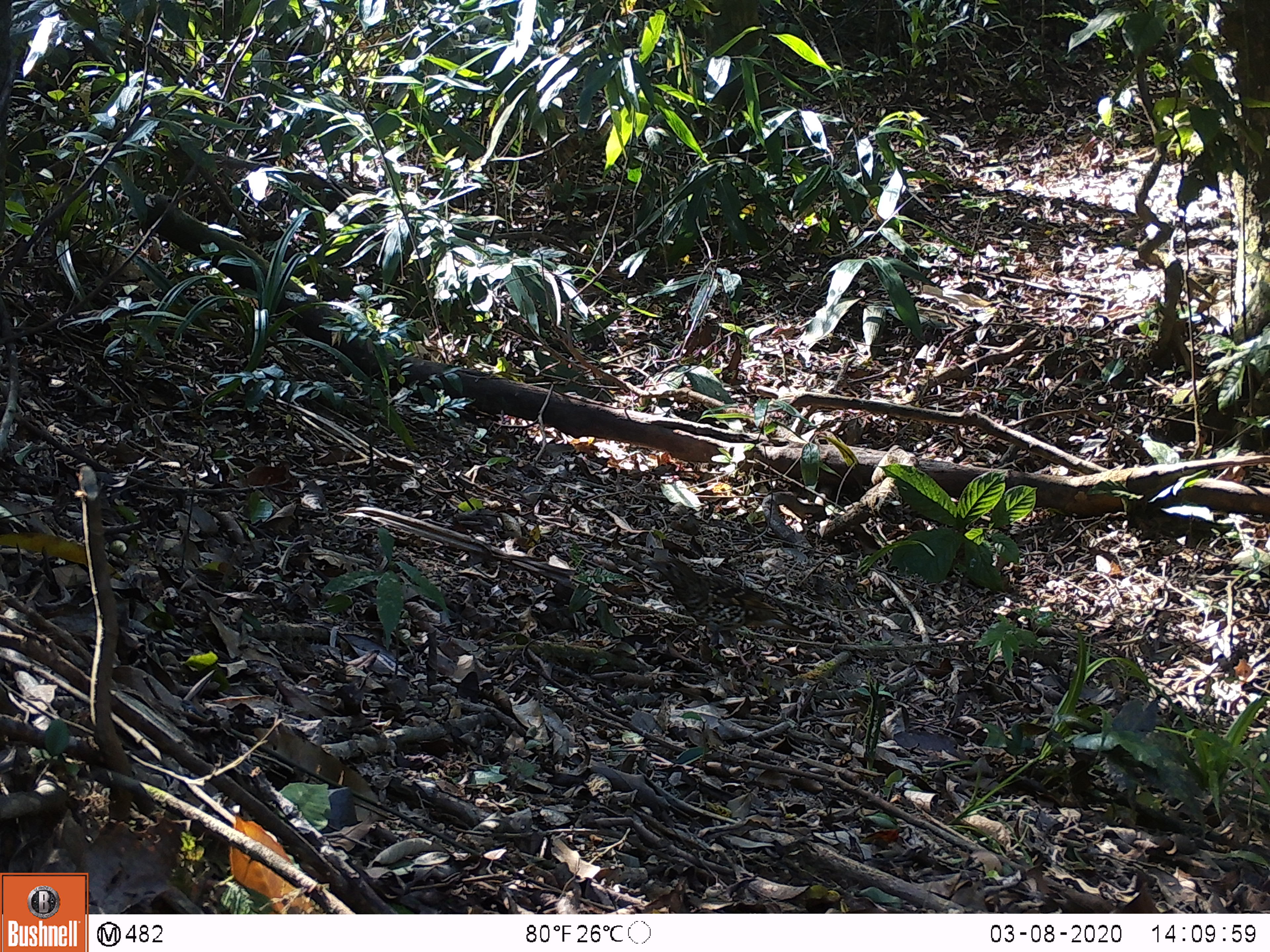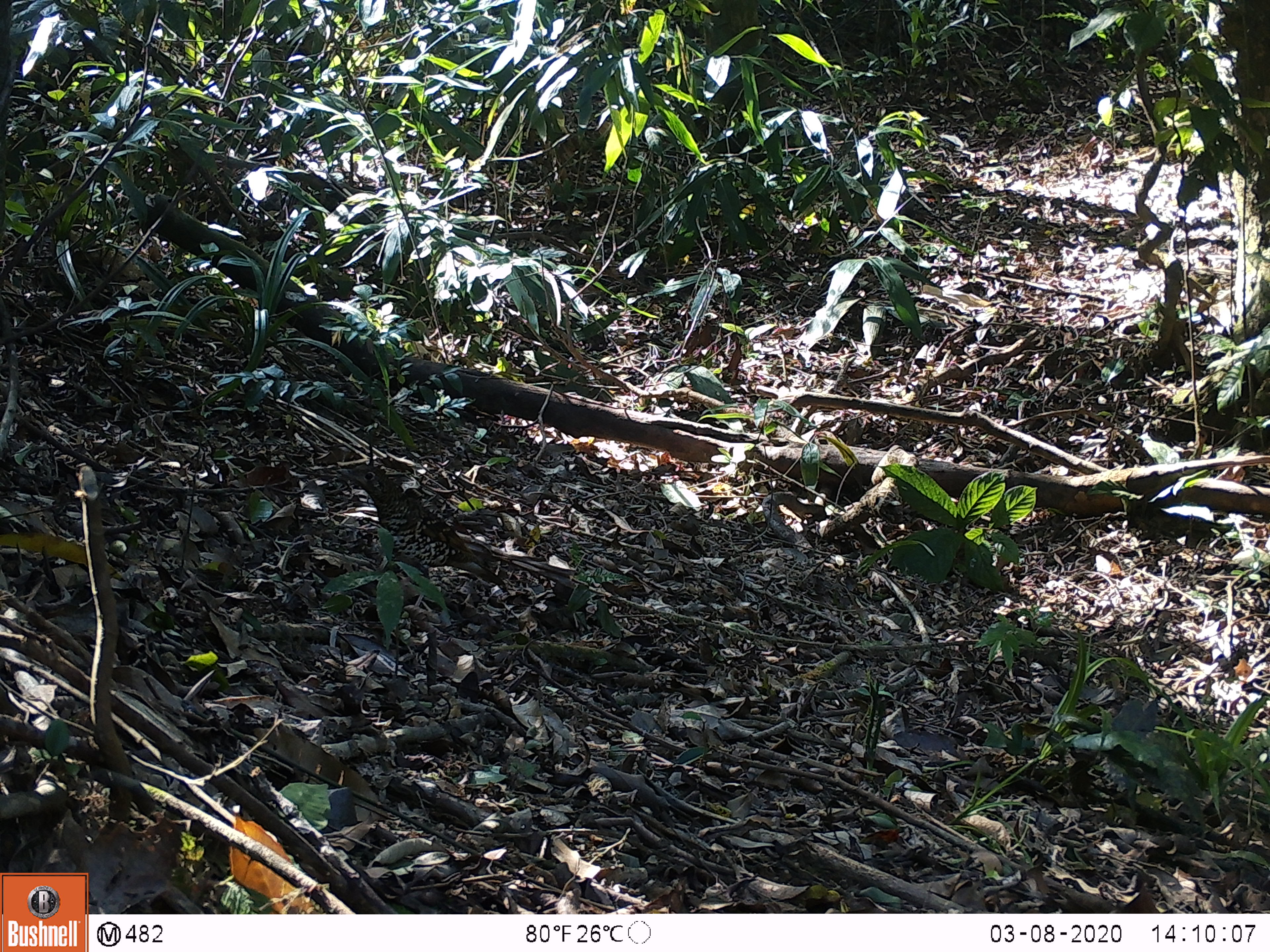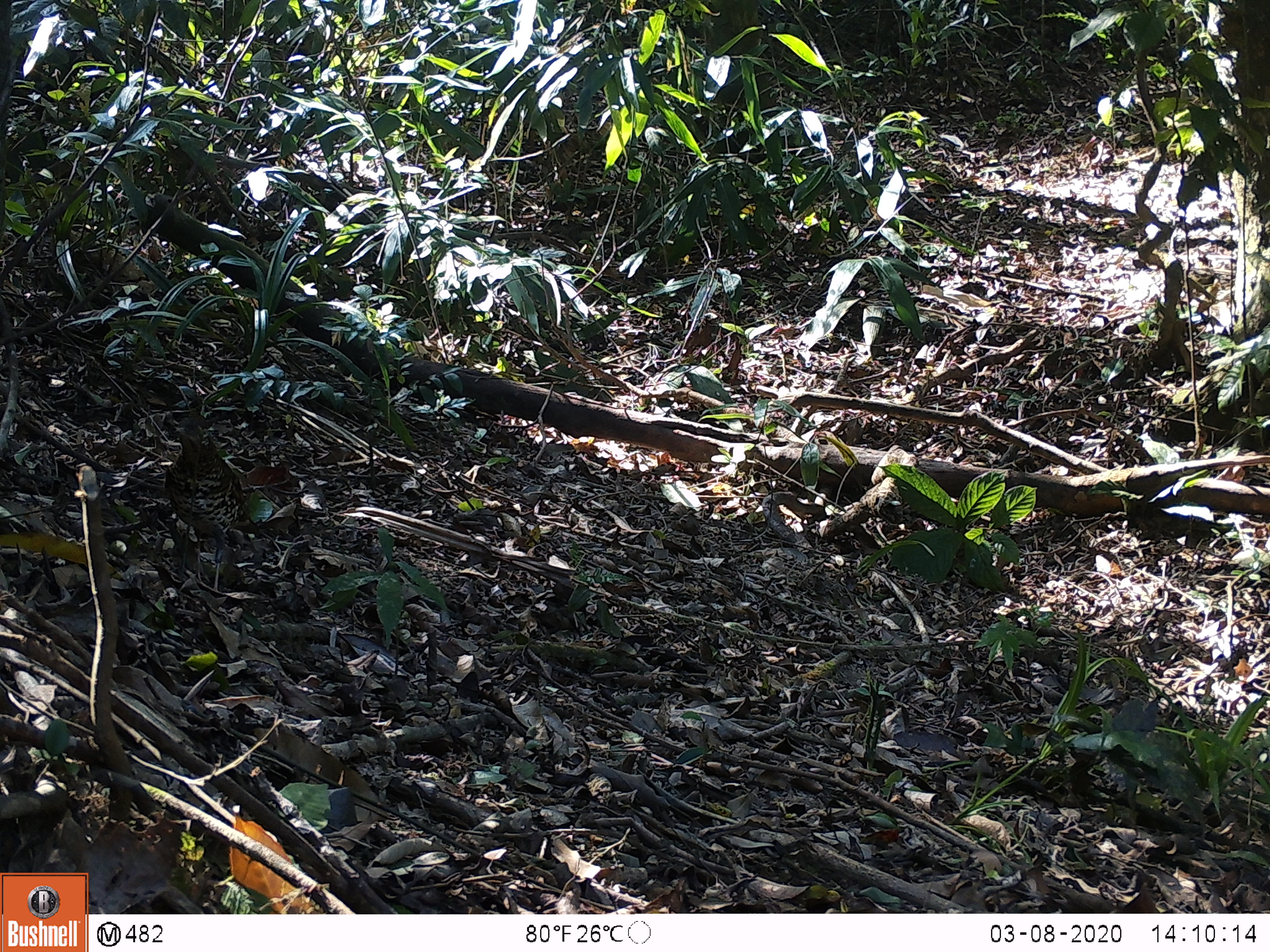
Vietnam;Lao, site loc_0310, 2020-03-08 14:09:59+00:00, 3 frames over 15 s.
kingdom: Animalia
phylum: Chordata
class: Aves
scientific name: Aves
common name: bird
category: unidentified bird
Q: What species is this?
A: Unidentified bird (bird) (Aves).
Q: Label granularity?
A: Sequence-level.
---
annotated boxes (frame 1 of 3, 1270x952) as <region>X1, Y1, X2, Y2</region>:
unidentified bird: <region>637, 555, 811, 673</region>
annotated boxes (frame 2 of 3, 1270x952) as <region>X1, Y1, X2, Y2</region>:
unidentified bird: <region>335, 461, 511, 587</region>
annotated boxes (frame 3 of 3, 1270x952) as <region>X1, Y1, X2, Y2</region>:
unidentified bird: <region>162, 413, 246, 592</region>